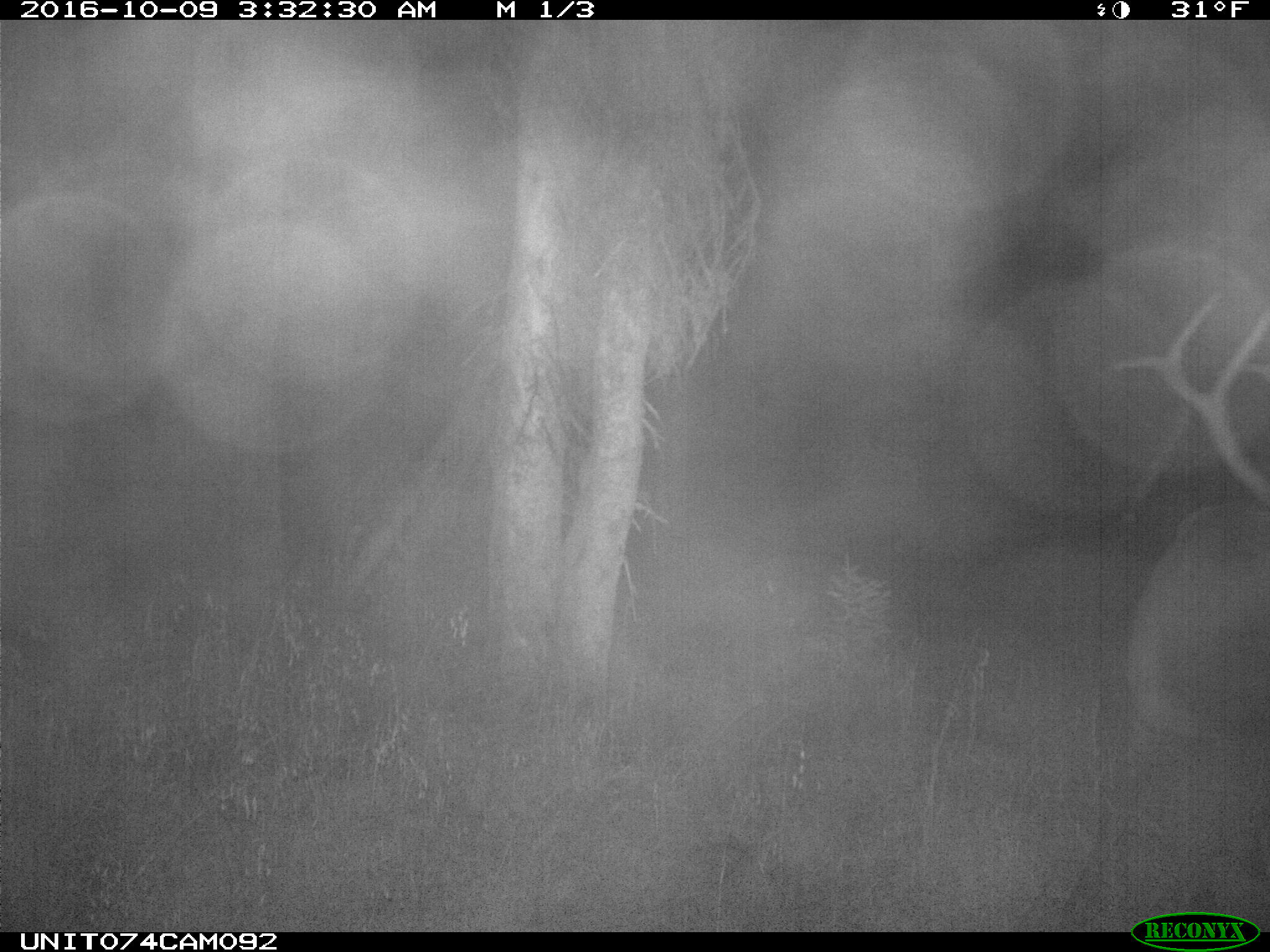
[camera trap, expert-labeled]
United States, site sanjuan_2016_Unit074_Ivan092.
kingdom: Animalia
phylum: Chordata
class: Mammalia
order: Artiodactyla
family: Cervidae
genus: Cervus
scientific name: Cervus elaphus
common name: red deer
Cervus elaphus (red deer).